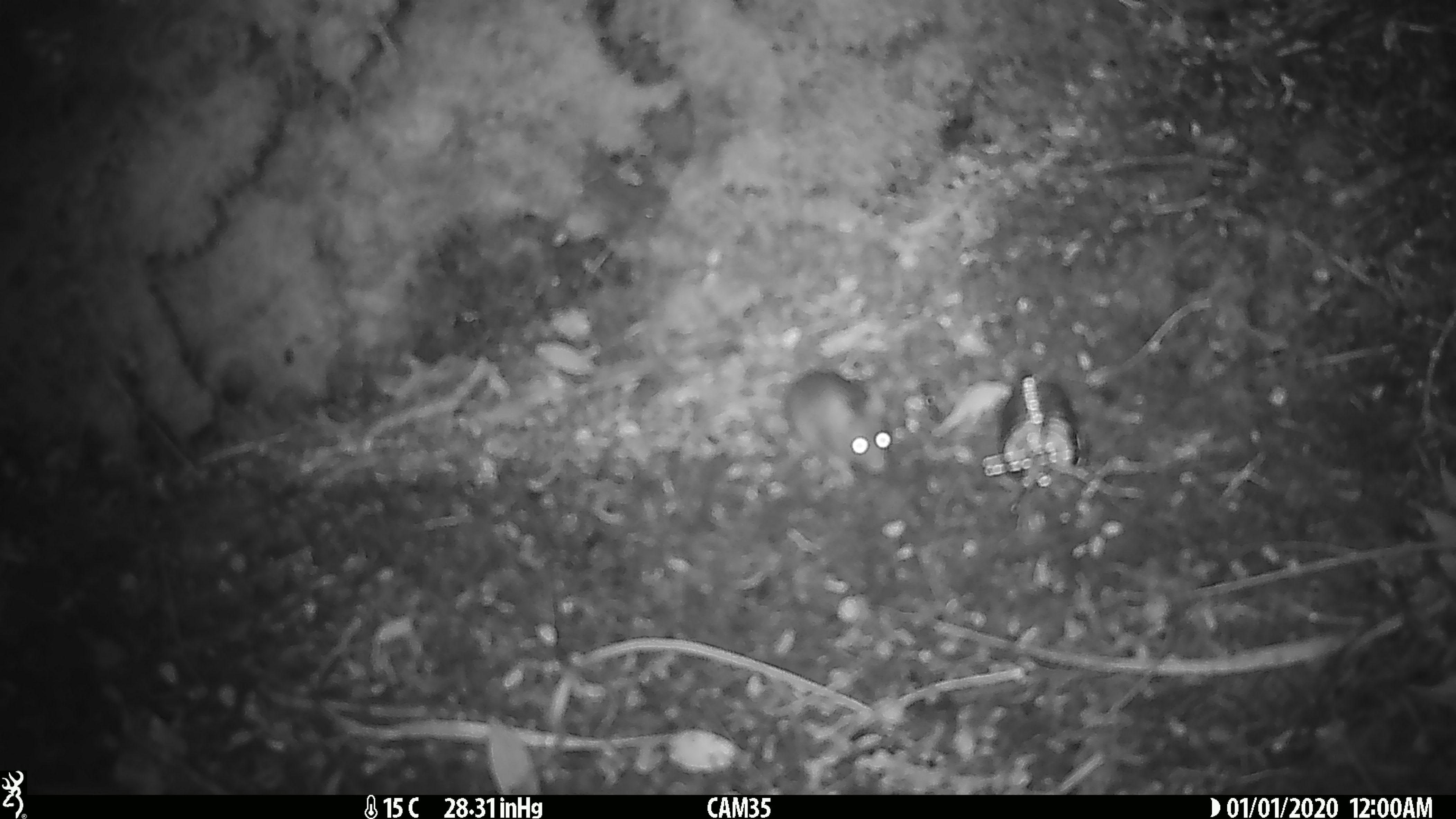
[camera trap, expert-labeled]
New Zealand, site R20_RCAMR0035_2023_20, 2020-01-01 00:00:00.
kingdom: Animalia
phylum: Chordata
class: Mammalia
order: Rodentia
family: Muridae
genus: Mus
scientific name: Mus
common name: mouse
Mouse (Mus).